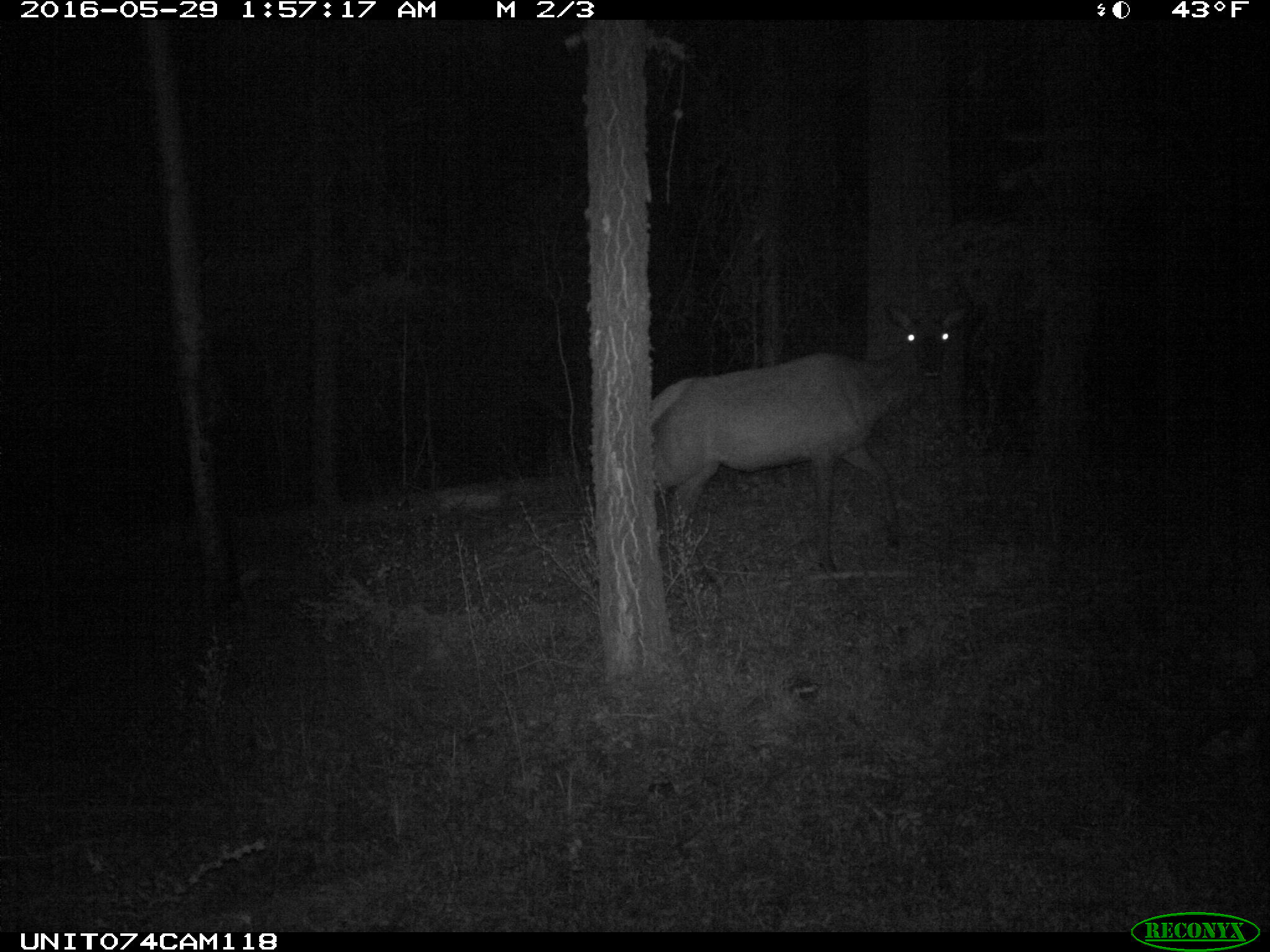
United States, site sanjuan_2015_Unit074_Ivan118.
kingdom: Animalia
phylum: Chordata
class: Mammalia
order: Artiodactyla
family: Cervidae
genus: Cervus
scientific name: Cervus elaphus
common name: red deer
Cervus elaphus (red deer).